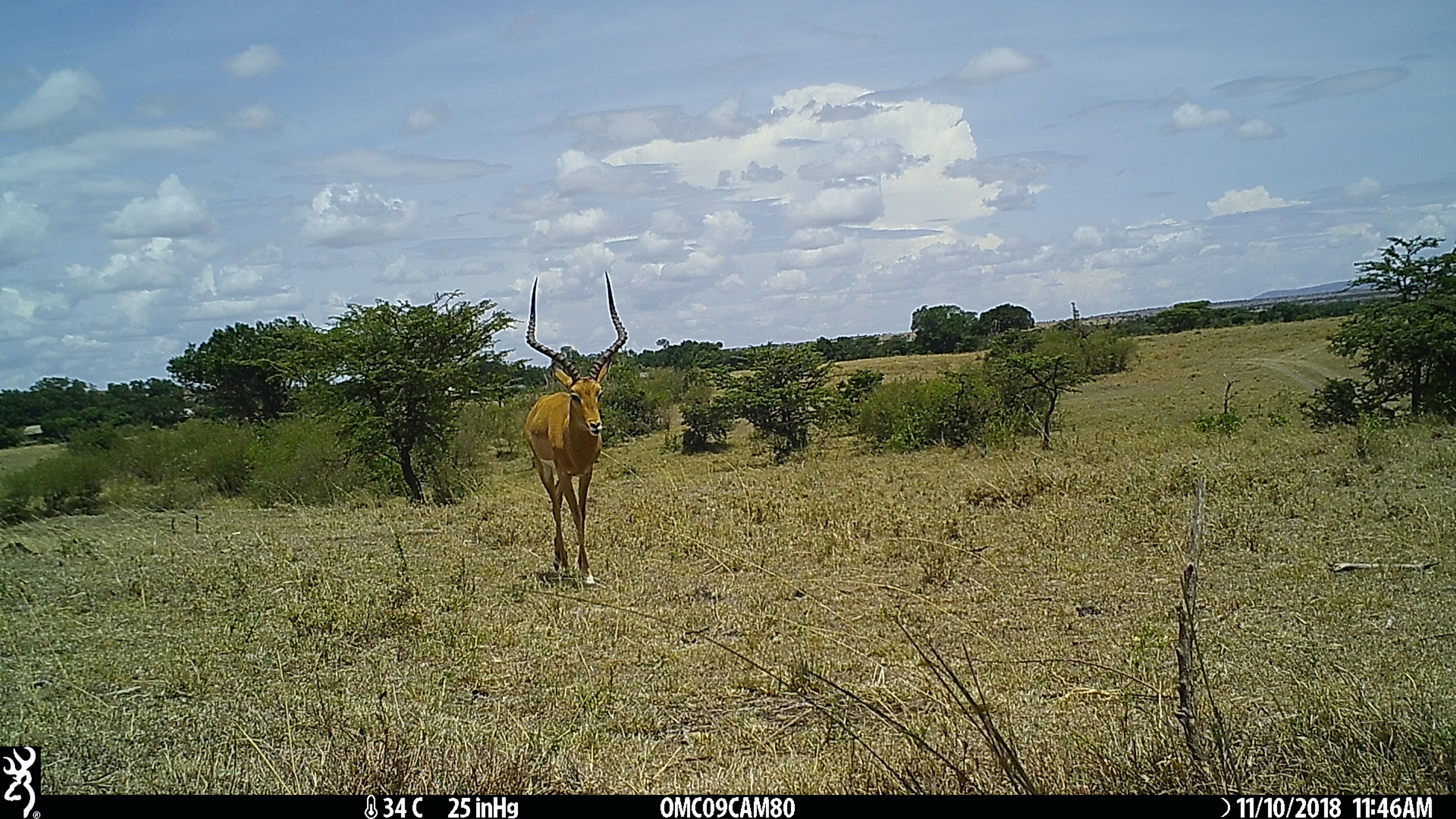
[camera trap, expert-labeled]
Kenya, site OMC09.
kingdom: Animalia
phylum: Chordata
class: Mammalia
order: Artiodactyla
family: Bovidae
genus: Aepyceros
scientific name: Aepyceros melampus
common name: impala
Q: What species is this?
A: Impala (Aepyceros melampus).